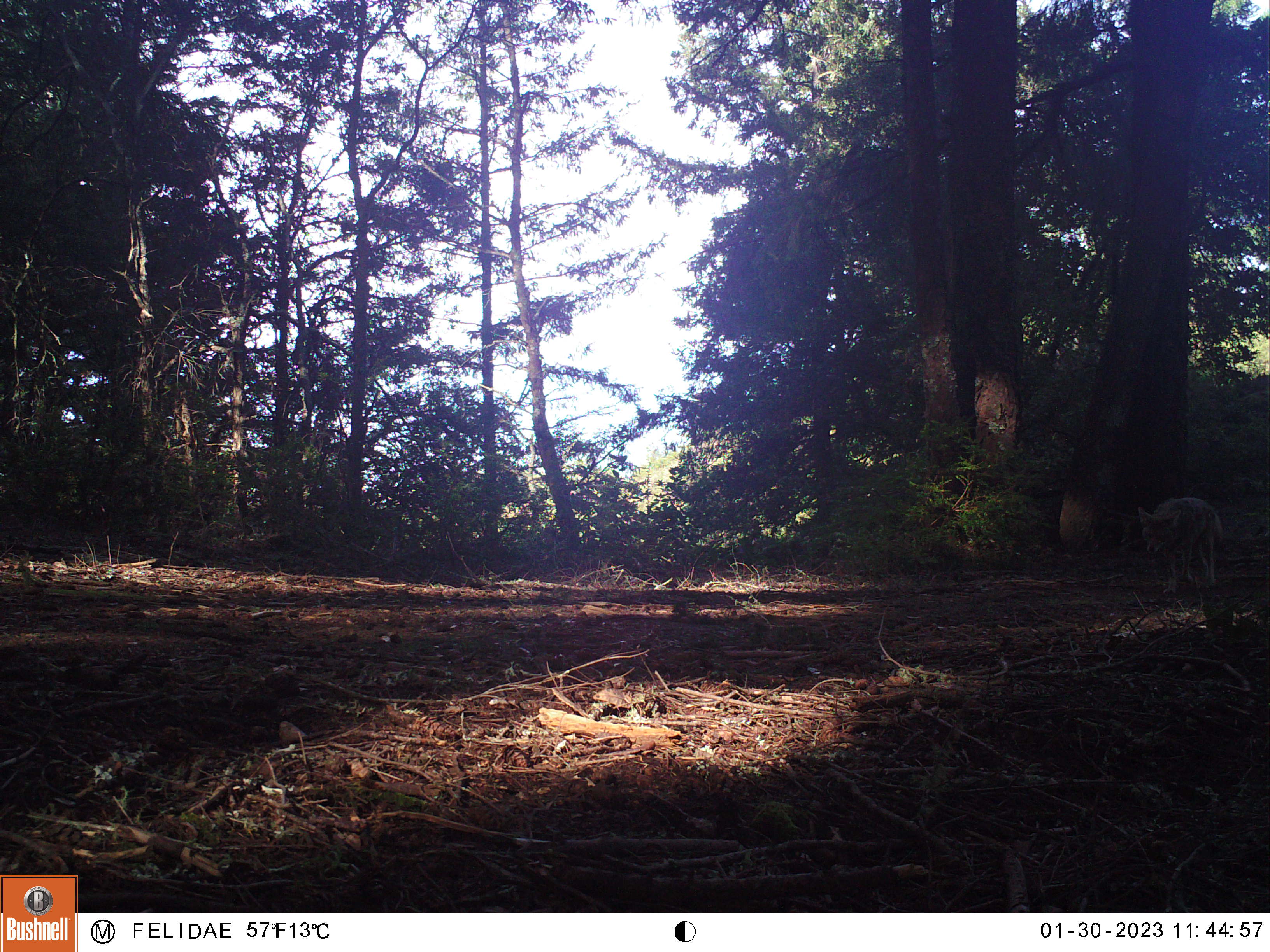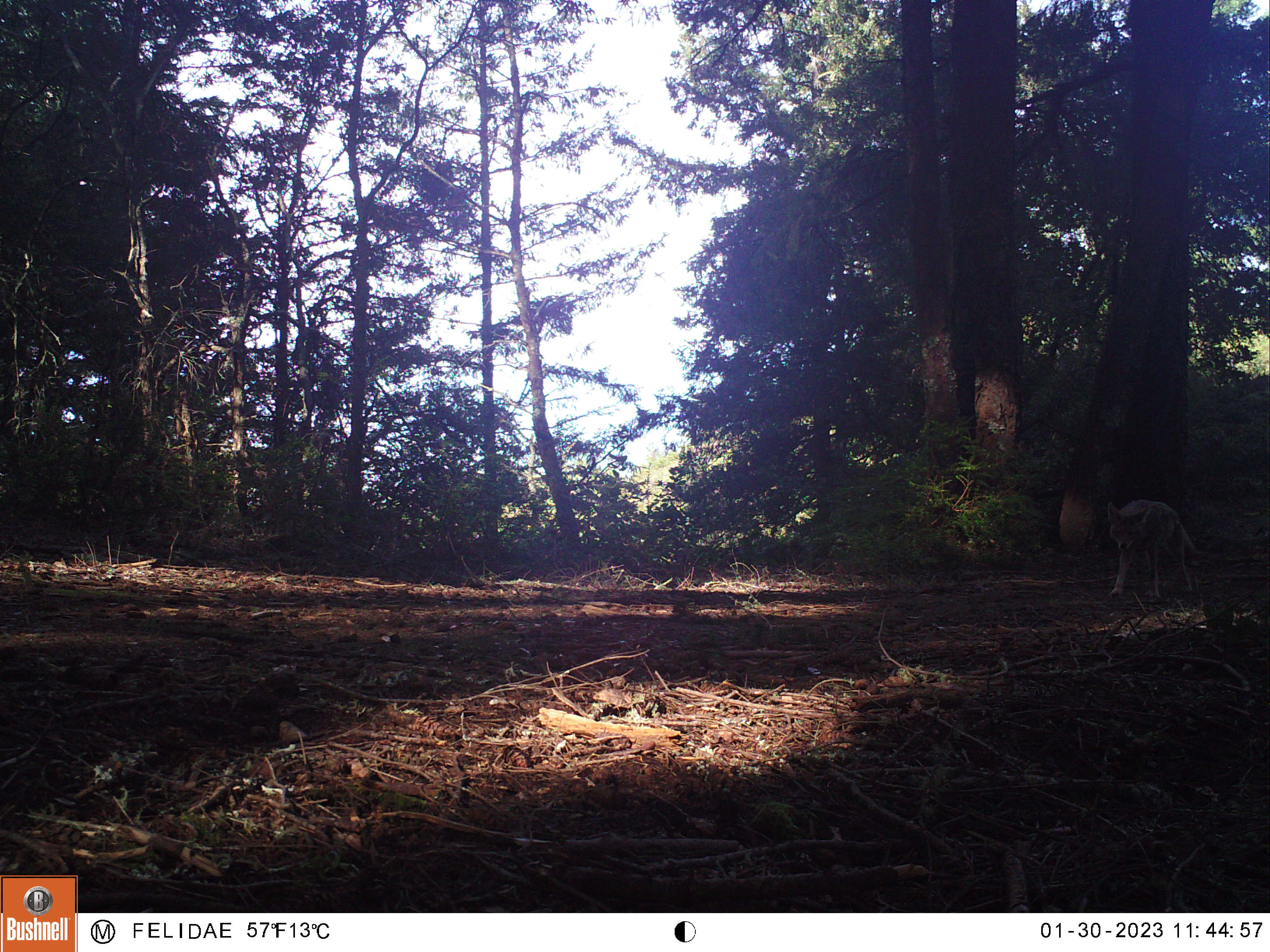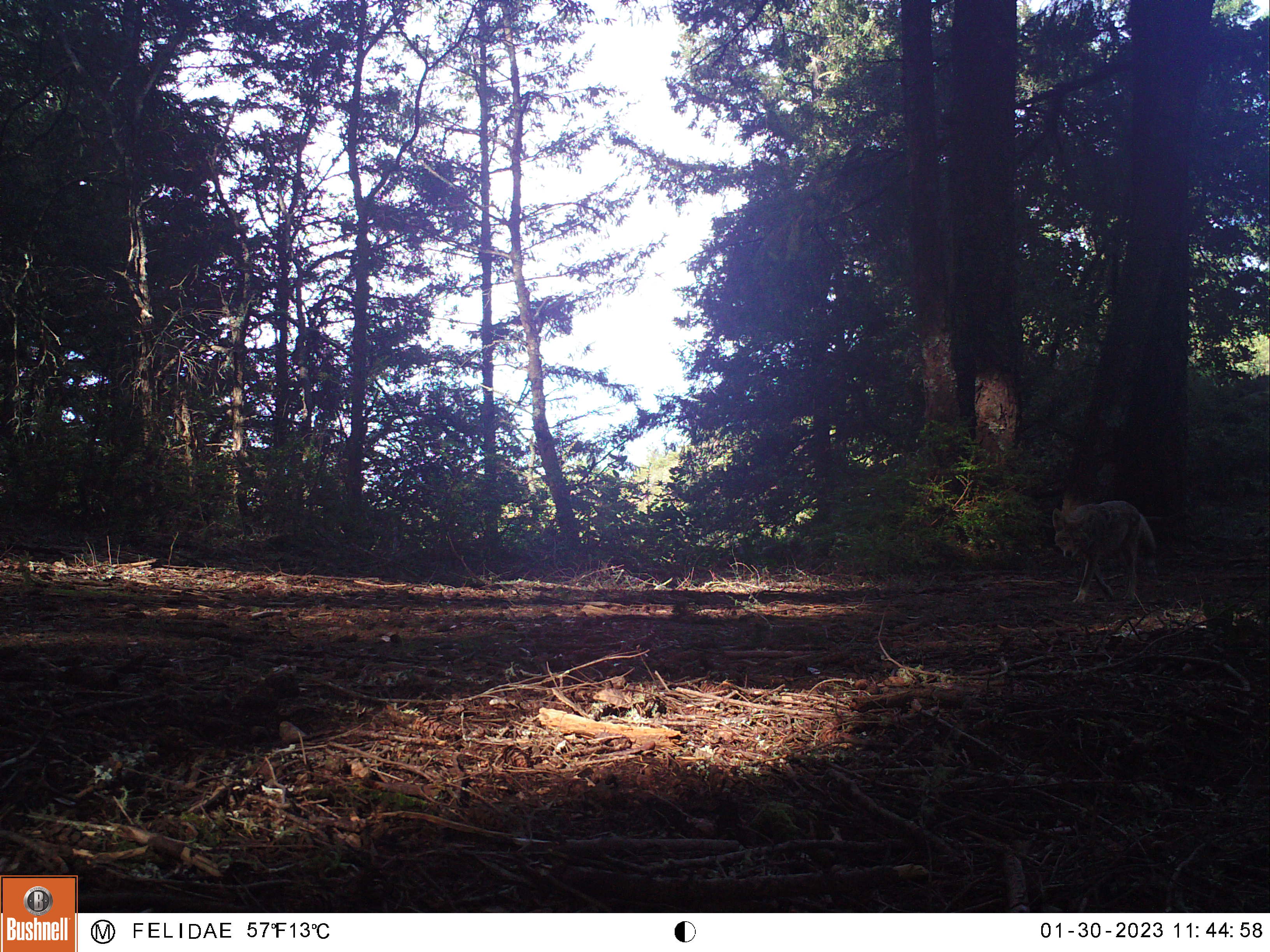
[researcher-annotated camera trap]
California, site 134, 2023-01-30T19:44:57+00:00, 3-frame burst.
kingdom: Animalia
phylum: Chordata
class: Mammalia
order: Carnivora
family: Canidae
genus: Canis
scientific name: Canis latrans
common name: coyote